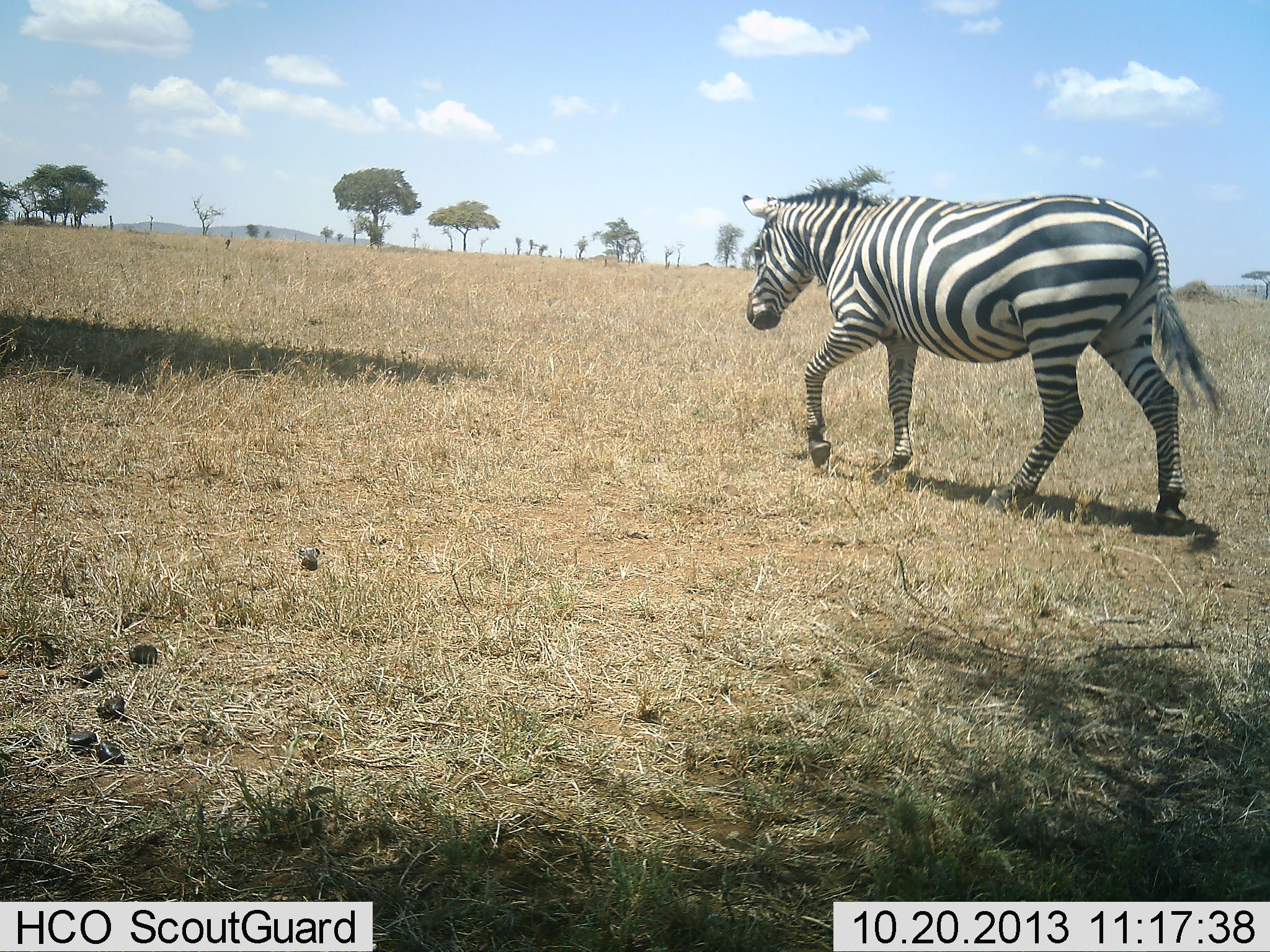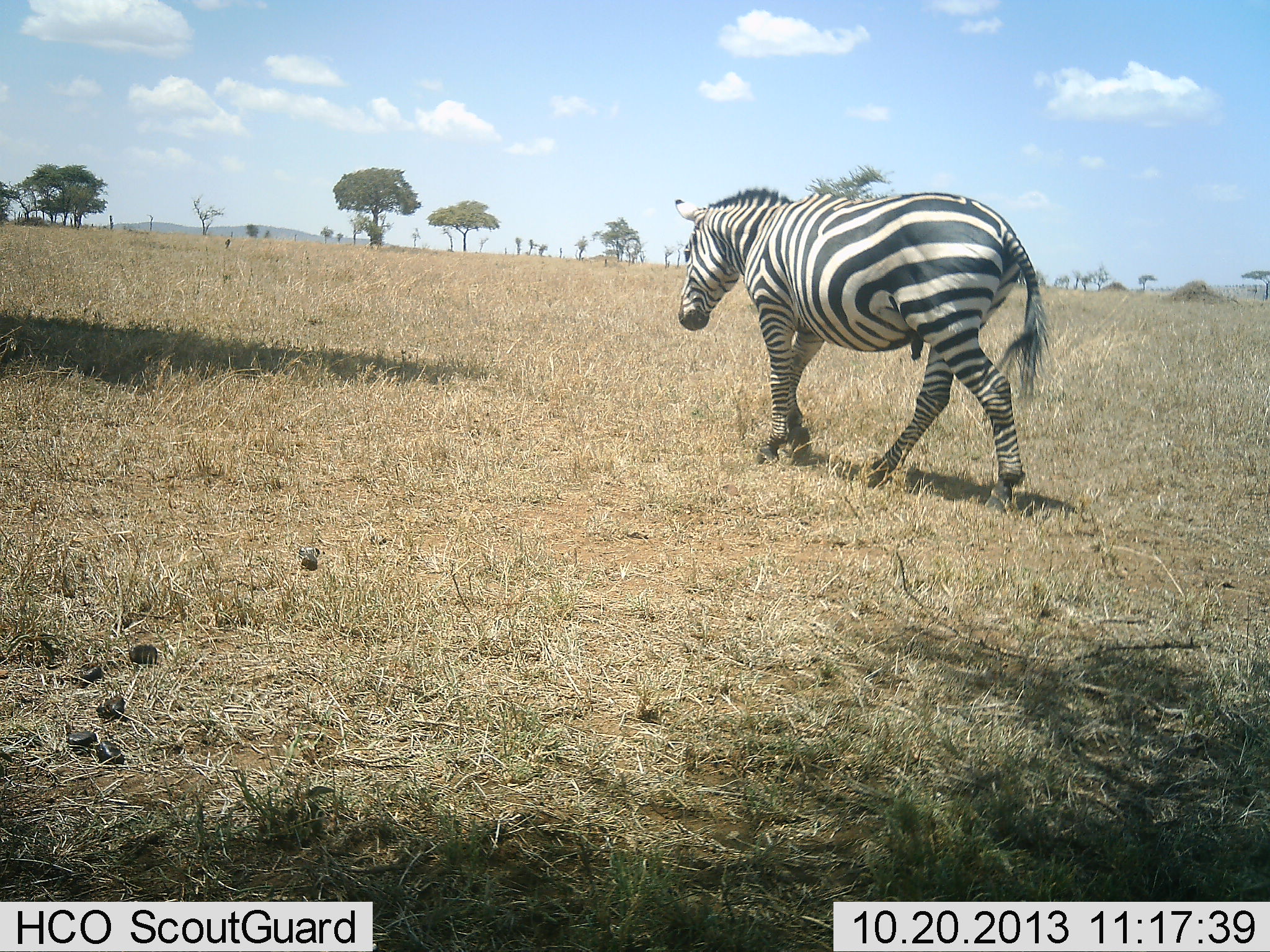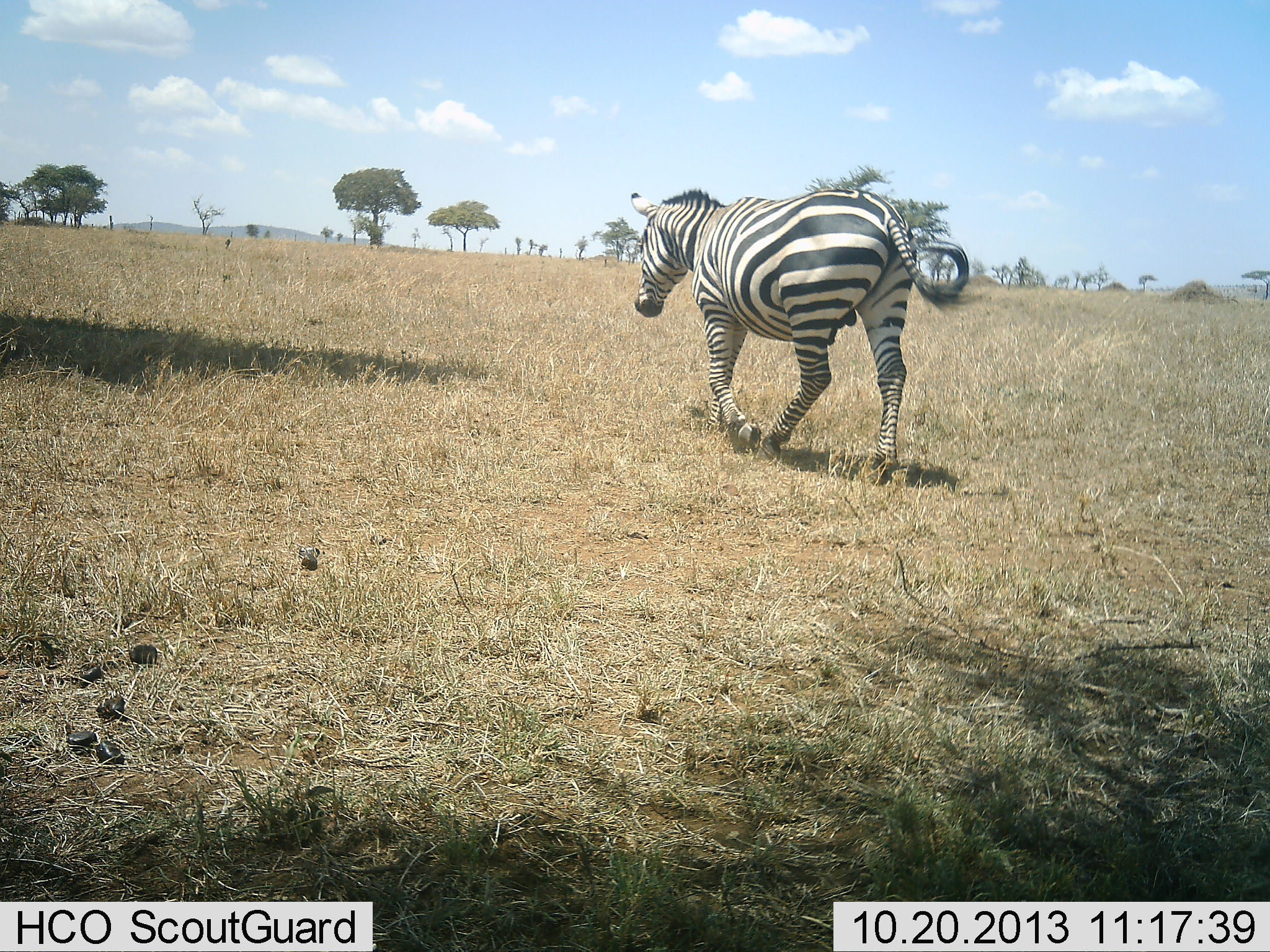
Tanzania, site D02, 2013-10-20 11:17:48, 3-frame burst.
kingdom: Animalia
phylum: Chordata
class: Mammalia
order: Perissodactyla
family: Equidae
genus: Equus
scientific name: Equus quagga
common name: plains zebra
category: zebra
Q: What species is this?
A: Zebra (plains zebra) (Equus quagga).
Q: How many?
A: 1.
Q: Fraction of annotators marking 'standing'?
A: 0%.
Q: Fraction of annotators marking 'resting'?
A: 0%.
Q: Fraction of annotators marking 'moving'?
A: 100%.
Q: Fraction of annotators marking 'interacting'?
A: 0%.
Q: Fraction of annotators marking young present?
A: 0%.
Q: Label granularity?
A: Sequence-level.